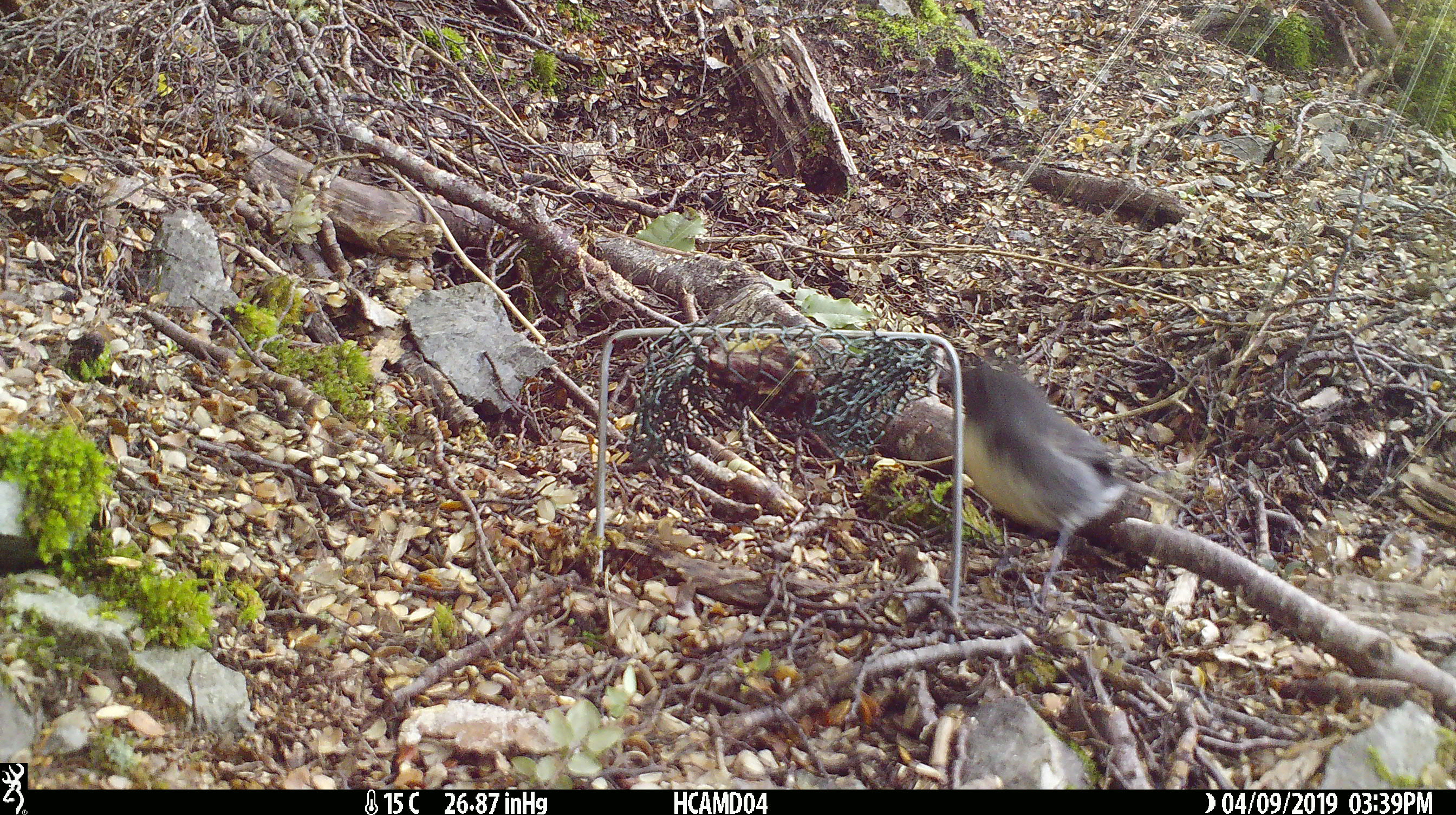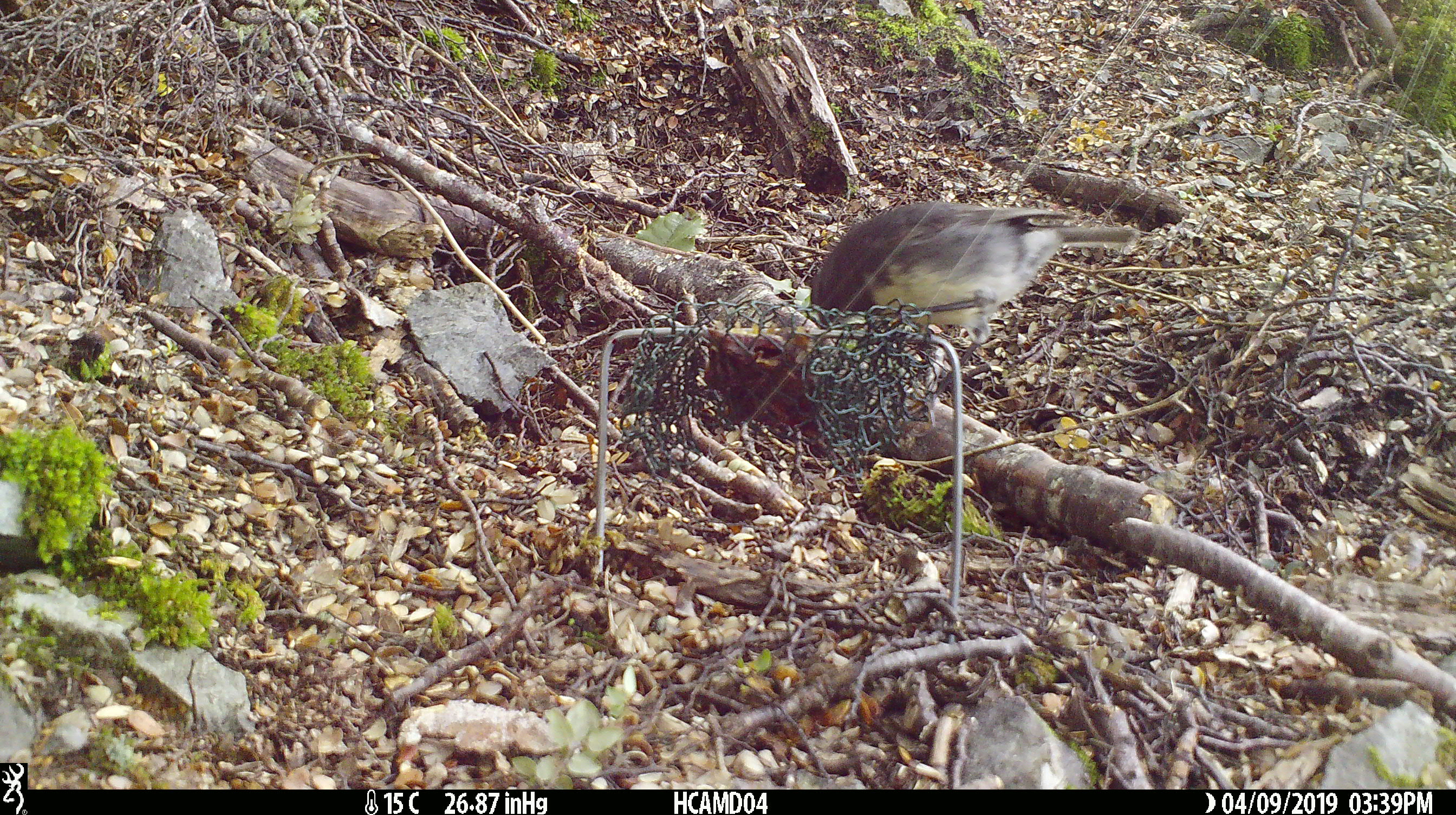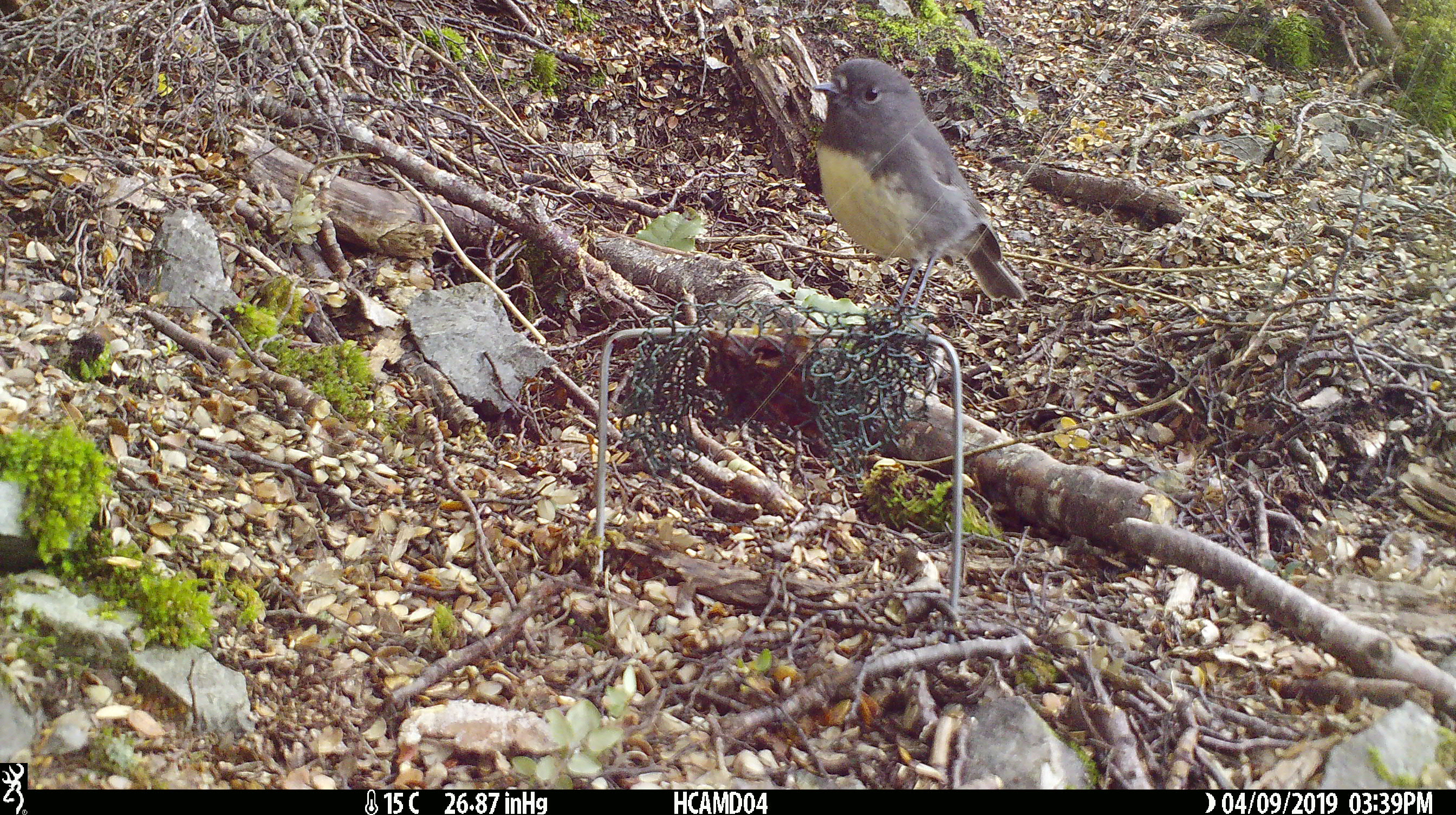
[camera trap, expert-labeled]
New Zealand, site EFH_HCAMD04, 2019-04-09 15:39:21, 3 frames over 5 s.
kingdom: Animalia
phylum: Chordata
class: Aves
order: Passeriformes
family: Petroicidae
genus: Petroica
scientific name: Petroica australis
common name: new zealand robin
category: robin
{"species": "robin (new zealand robin) (Petroica australis)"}